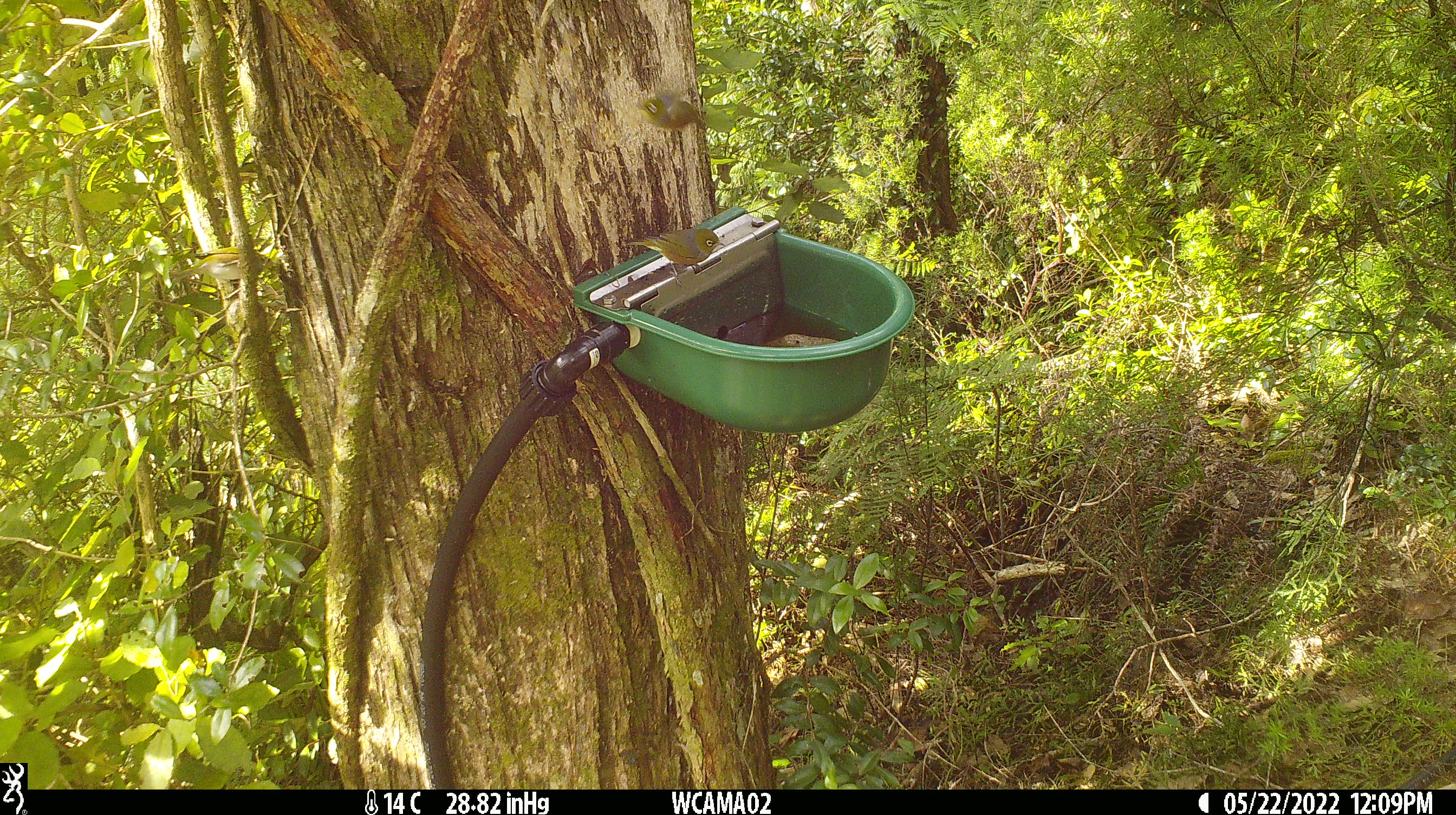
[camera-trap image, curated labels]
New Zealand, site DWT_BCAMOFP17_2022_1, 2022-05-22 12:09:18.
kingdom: Animalia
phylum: Chordata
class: Aves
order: Passeriformes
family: Zosteropidae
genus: Zosterops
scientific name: Zosterops lateralis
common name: silvereye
Silvereye (Zosterops lateralis).